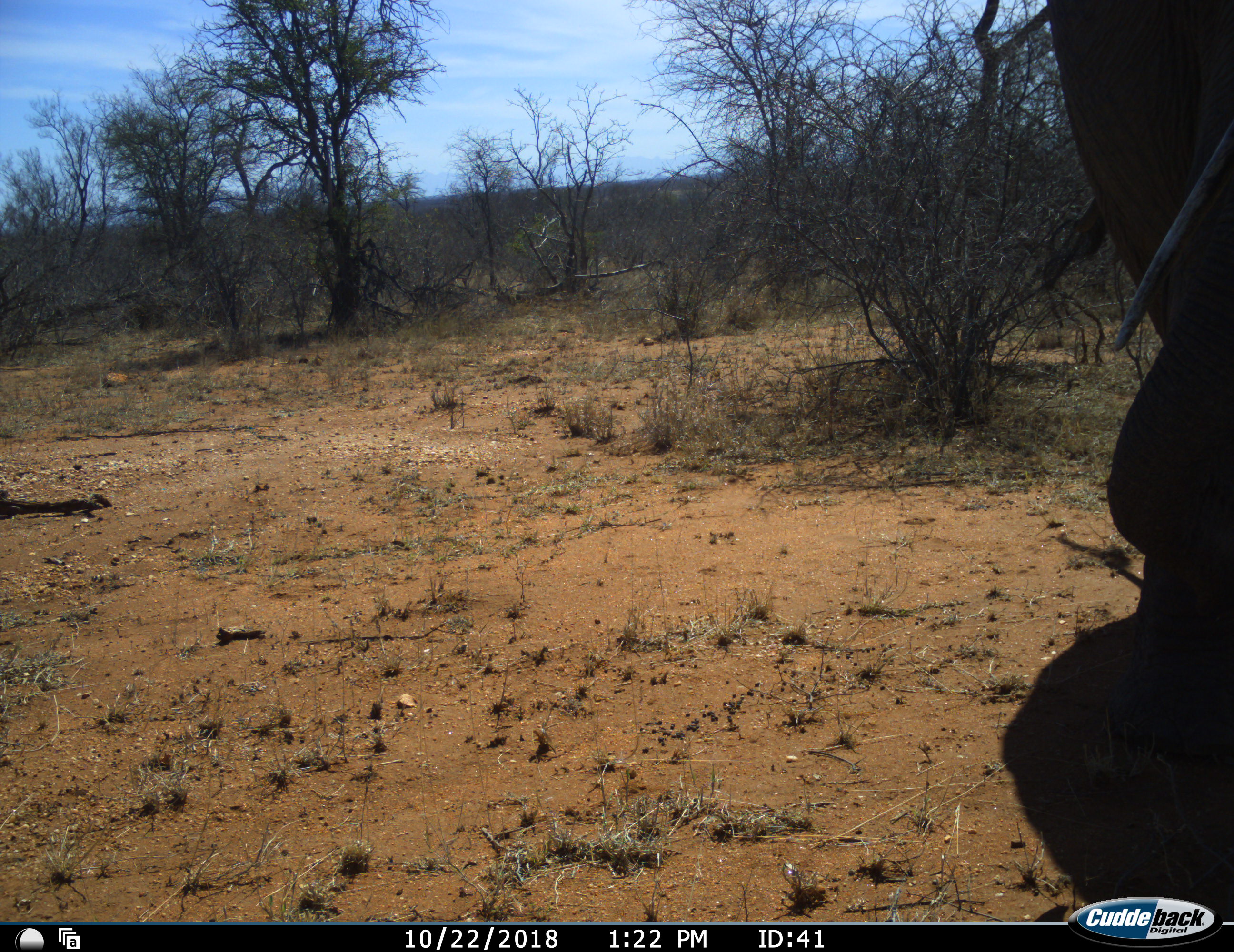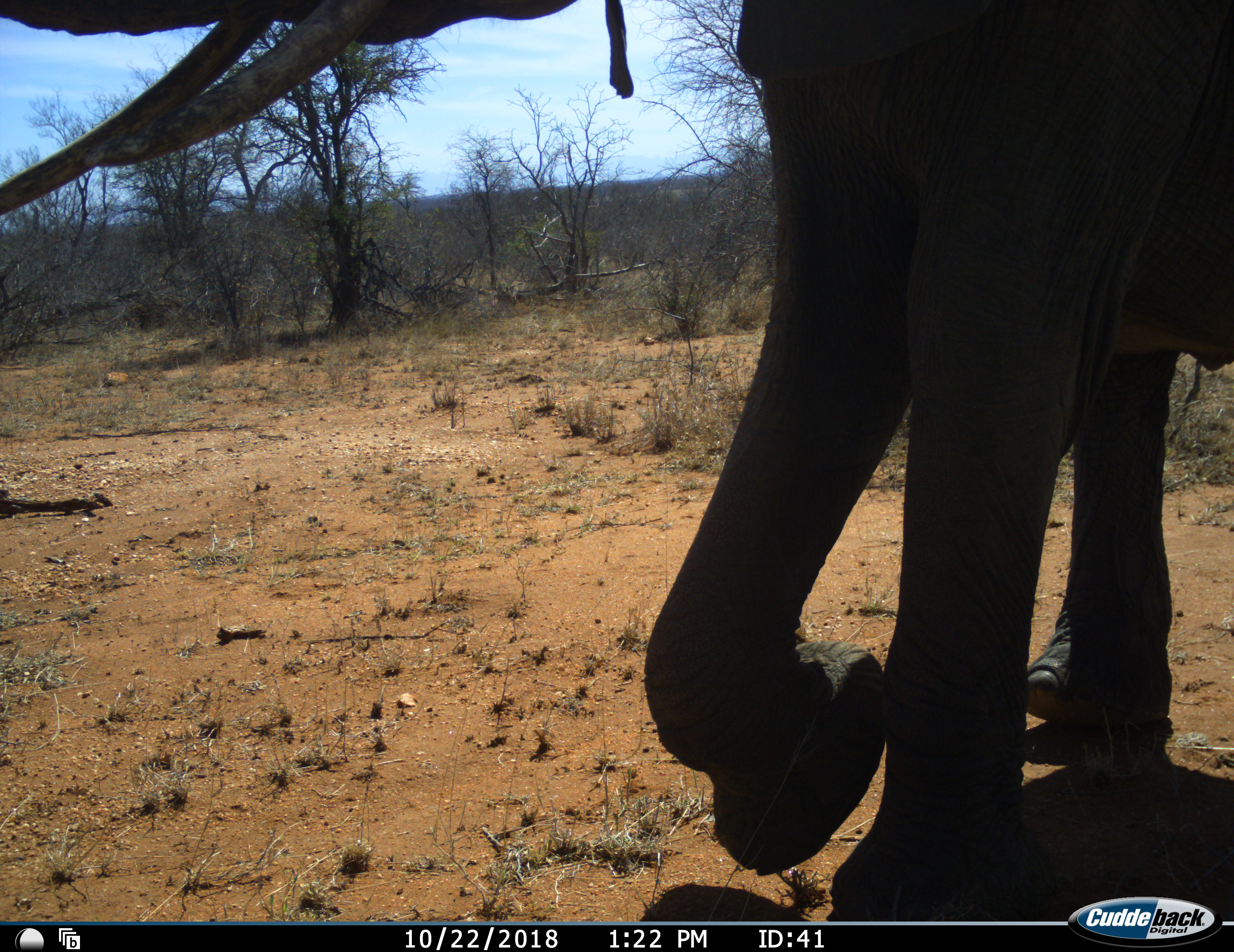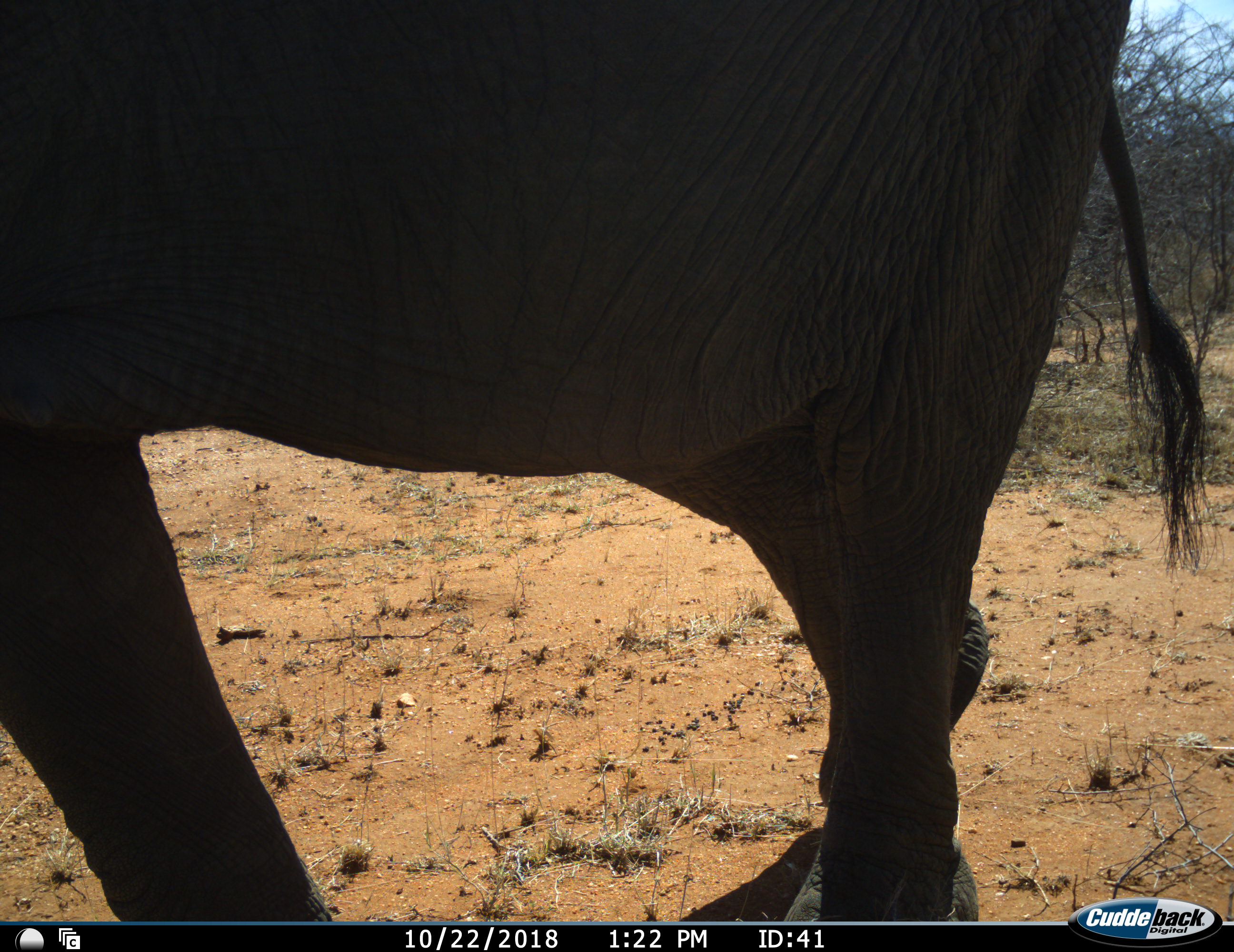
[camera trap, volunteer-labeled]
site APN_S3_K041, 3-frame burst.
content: unidentified animal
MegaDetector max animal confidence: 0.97